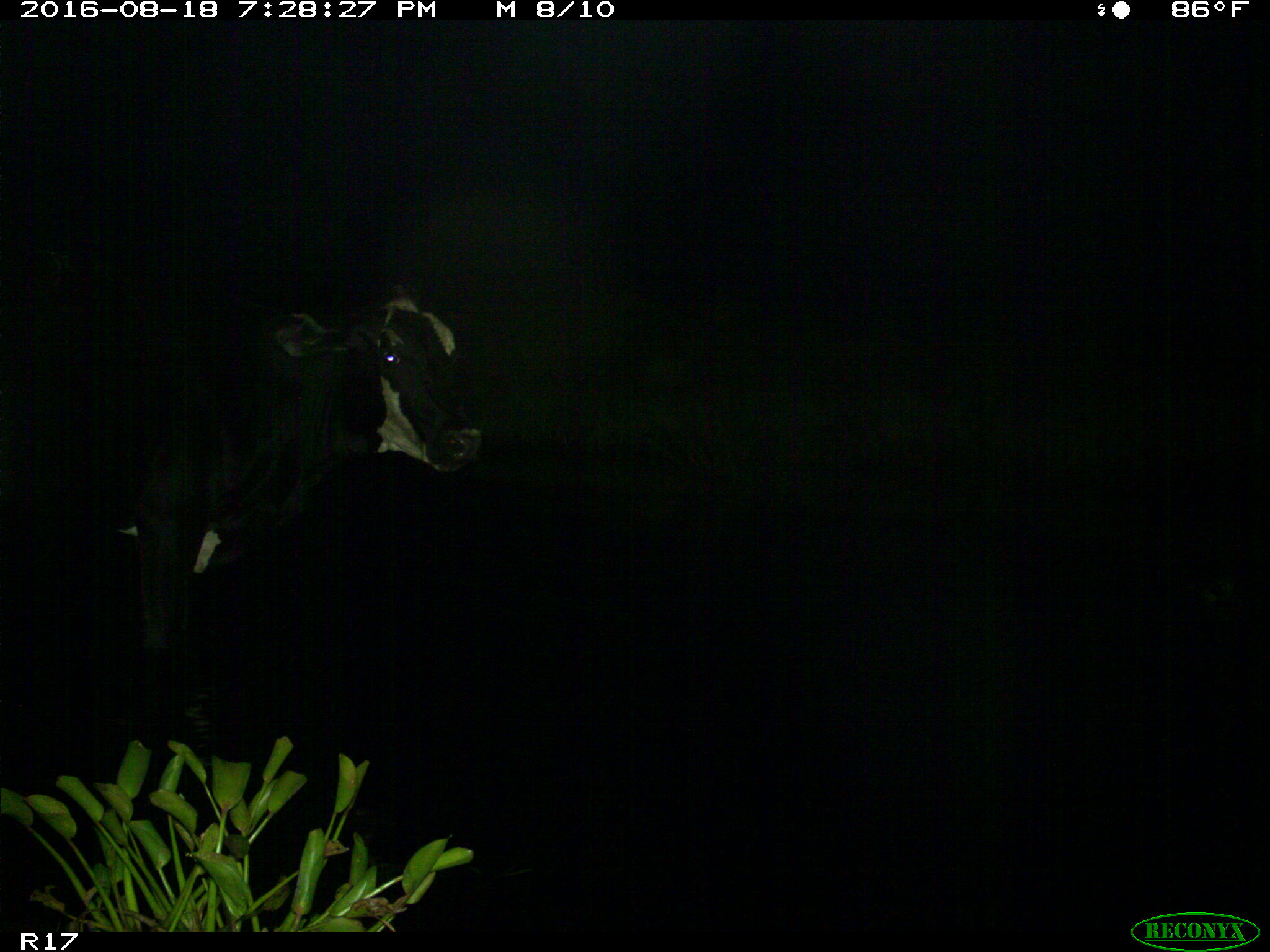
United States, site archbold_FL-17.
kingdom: Animalia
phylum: Chordata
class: Mammalia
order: Artiodactyla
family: Bovidae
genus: Bos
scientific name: Bos taurus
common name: domestic cow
Bos taurus (domestic cow).